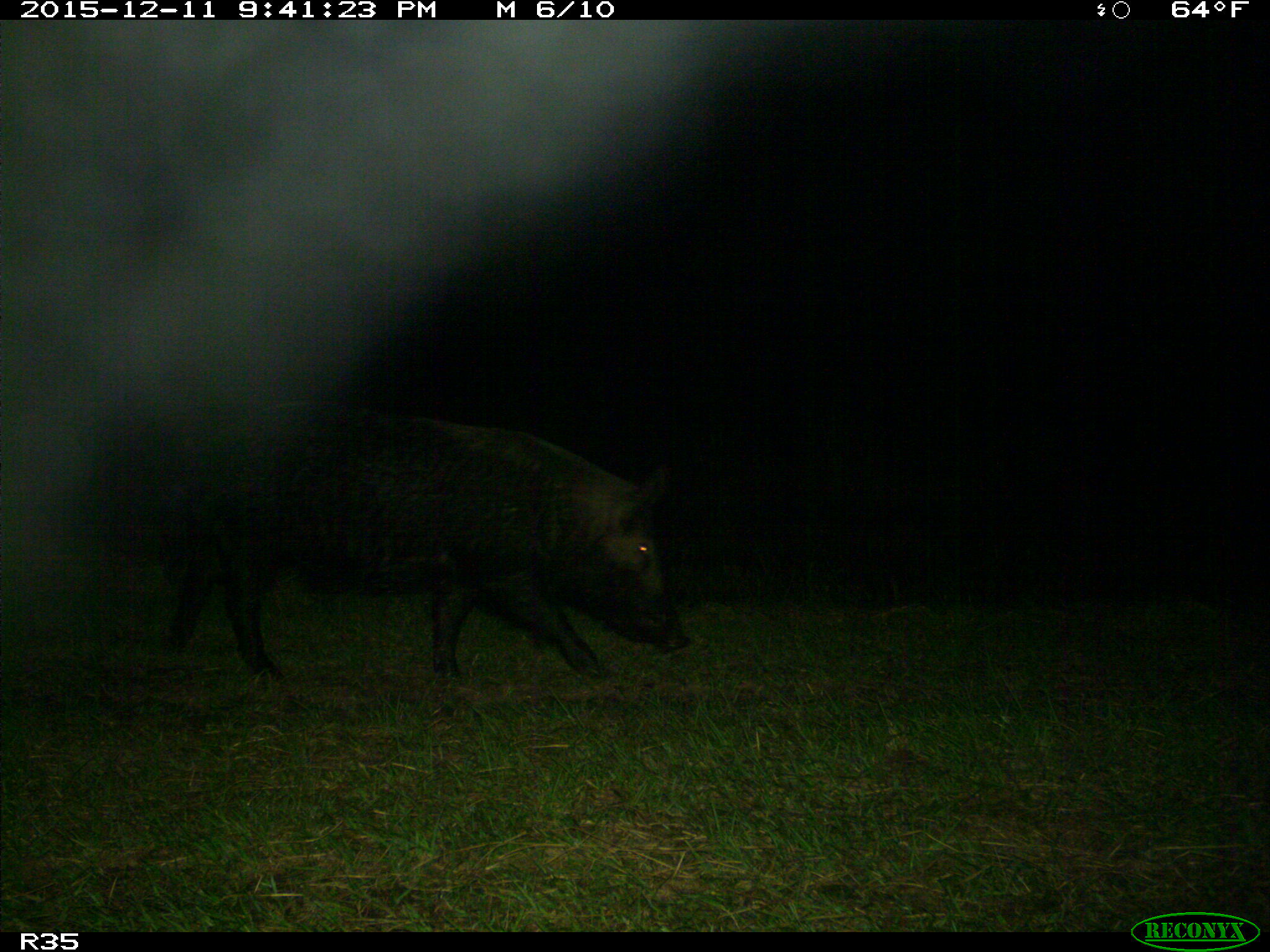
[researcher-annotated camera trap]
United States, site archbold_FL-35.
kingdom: Animalia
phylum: Chordata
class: Mammalia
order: Artiodactyla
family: Suidae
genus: Sus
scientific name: Sus scrofa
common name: wild boar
Sus scrofa (wild boar).